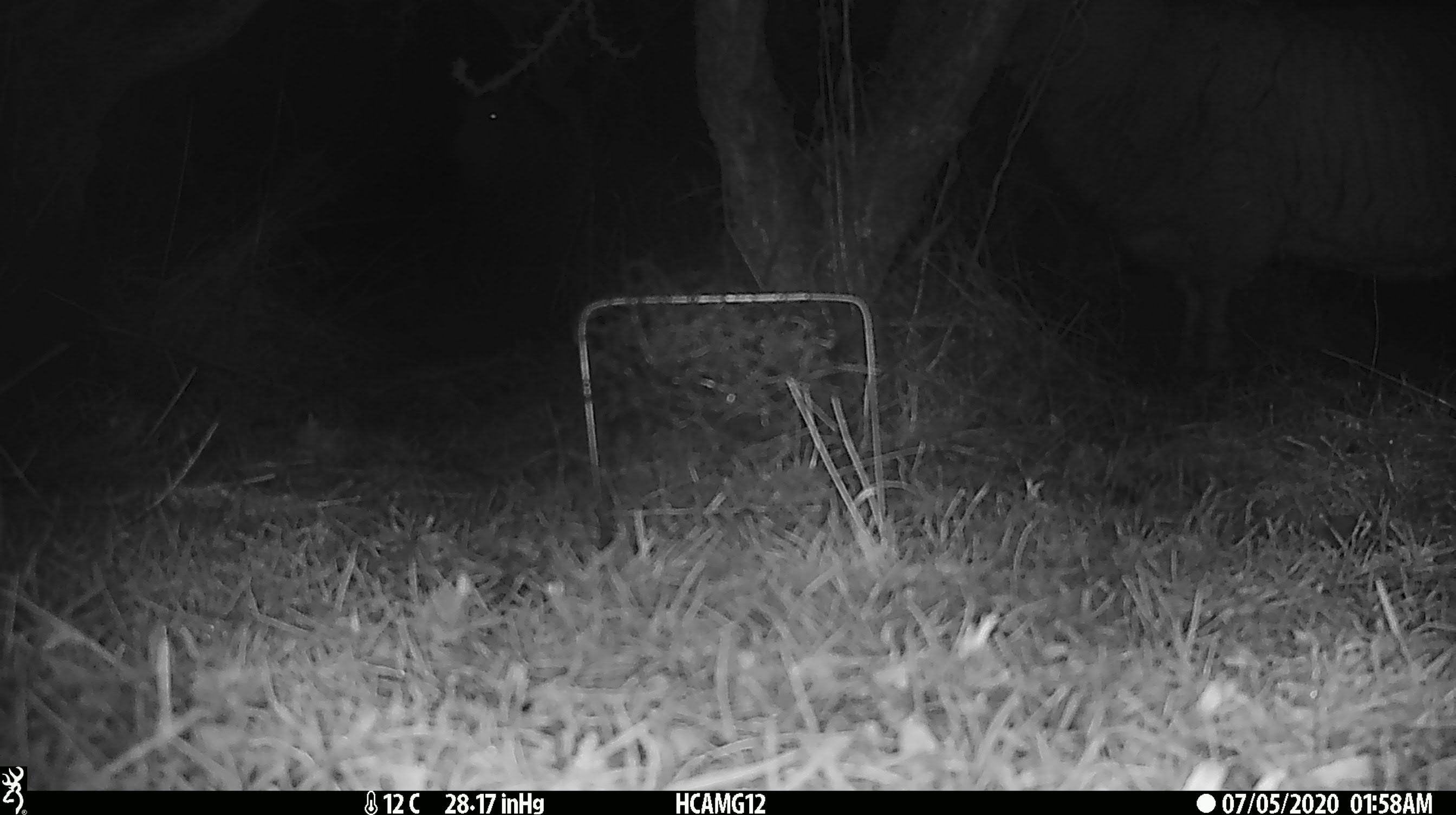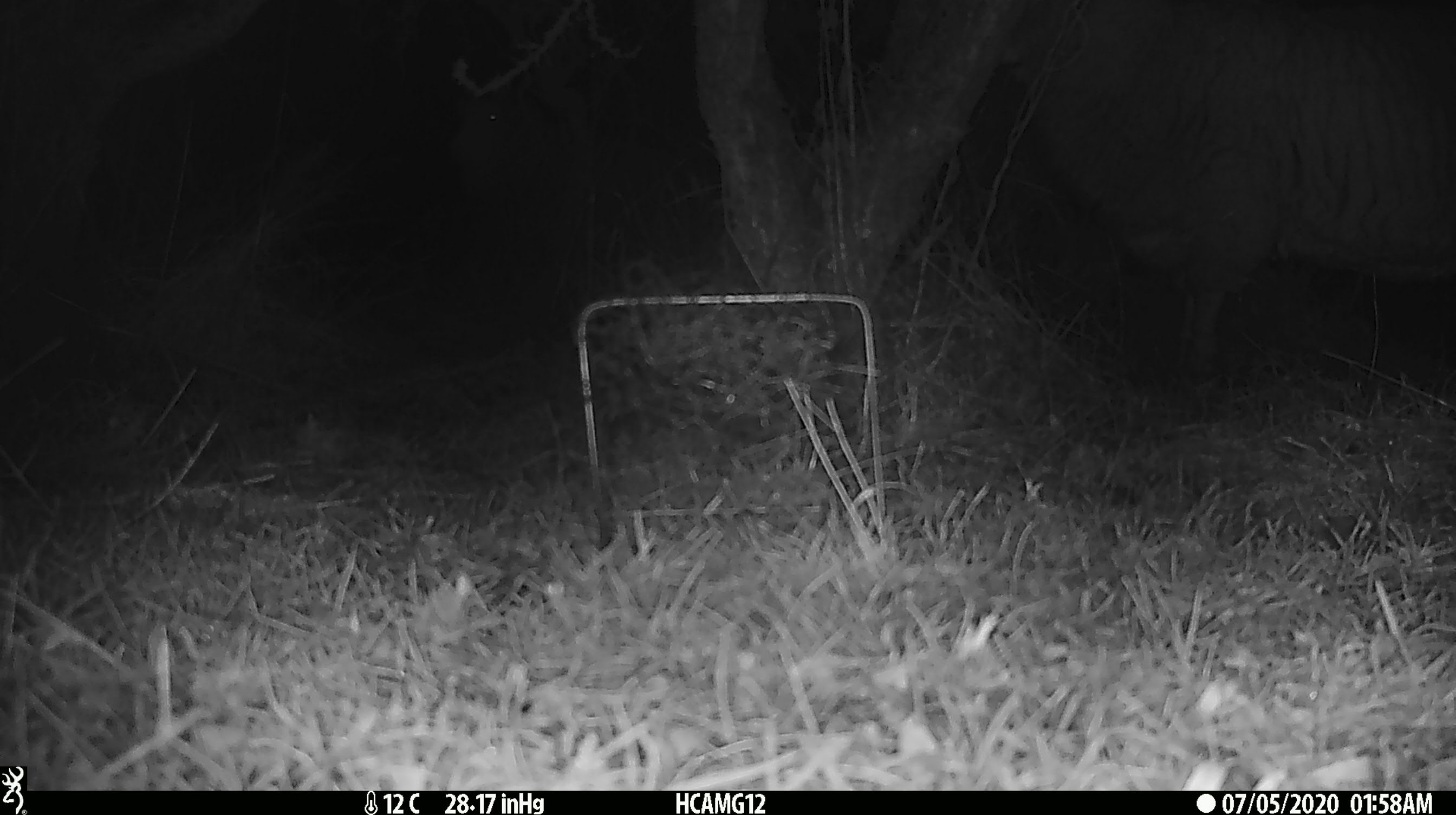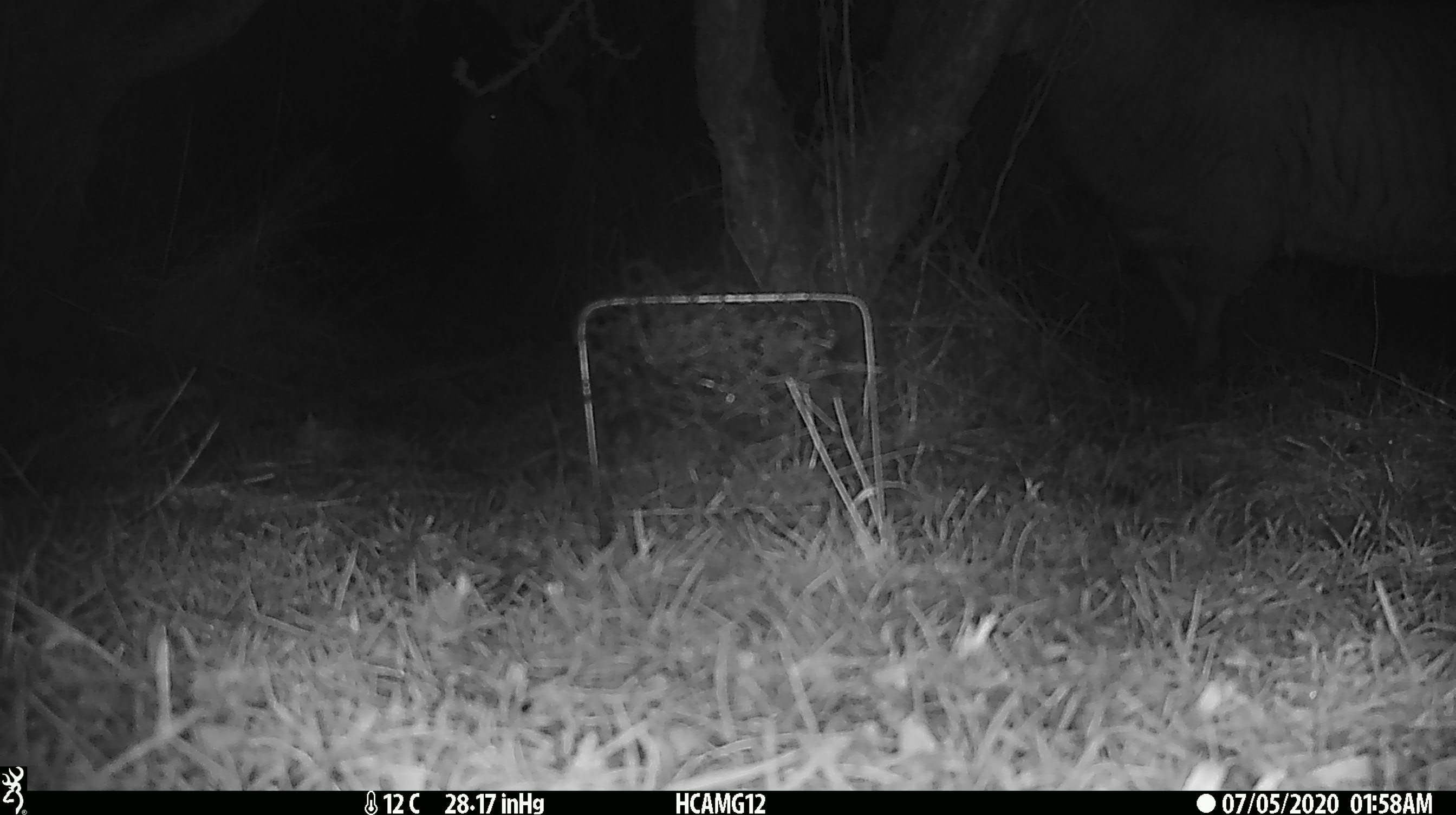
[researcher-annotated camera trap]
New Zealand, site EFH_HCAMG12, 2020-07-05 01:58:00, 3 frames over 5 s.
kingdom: Animalia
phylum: Chordata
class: Mammalia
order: Artiodactyla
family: Bovidae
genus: Ovis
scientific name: Ovis aries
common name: domestic sheep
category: sheep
Sheep (domestic sheep) (Ovis aries).